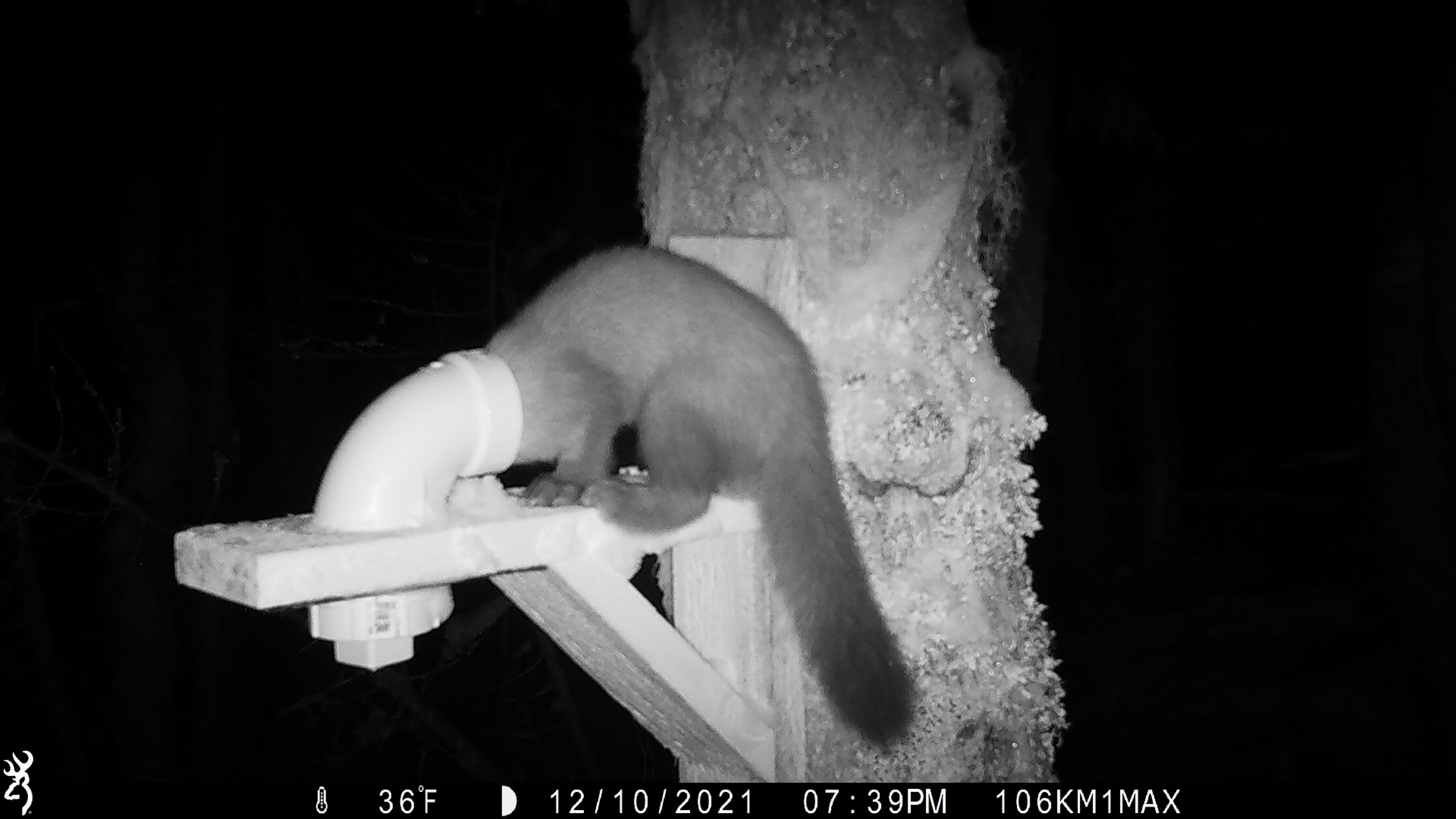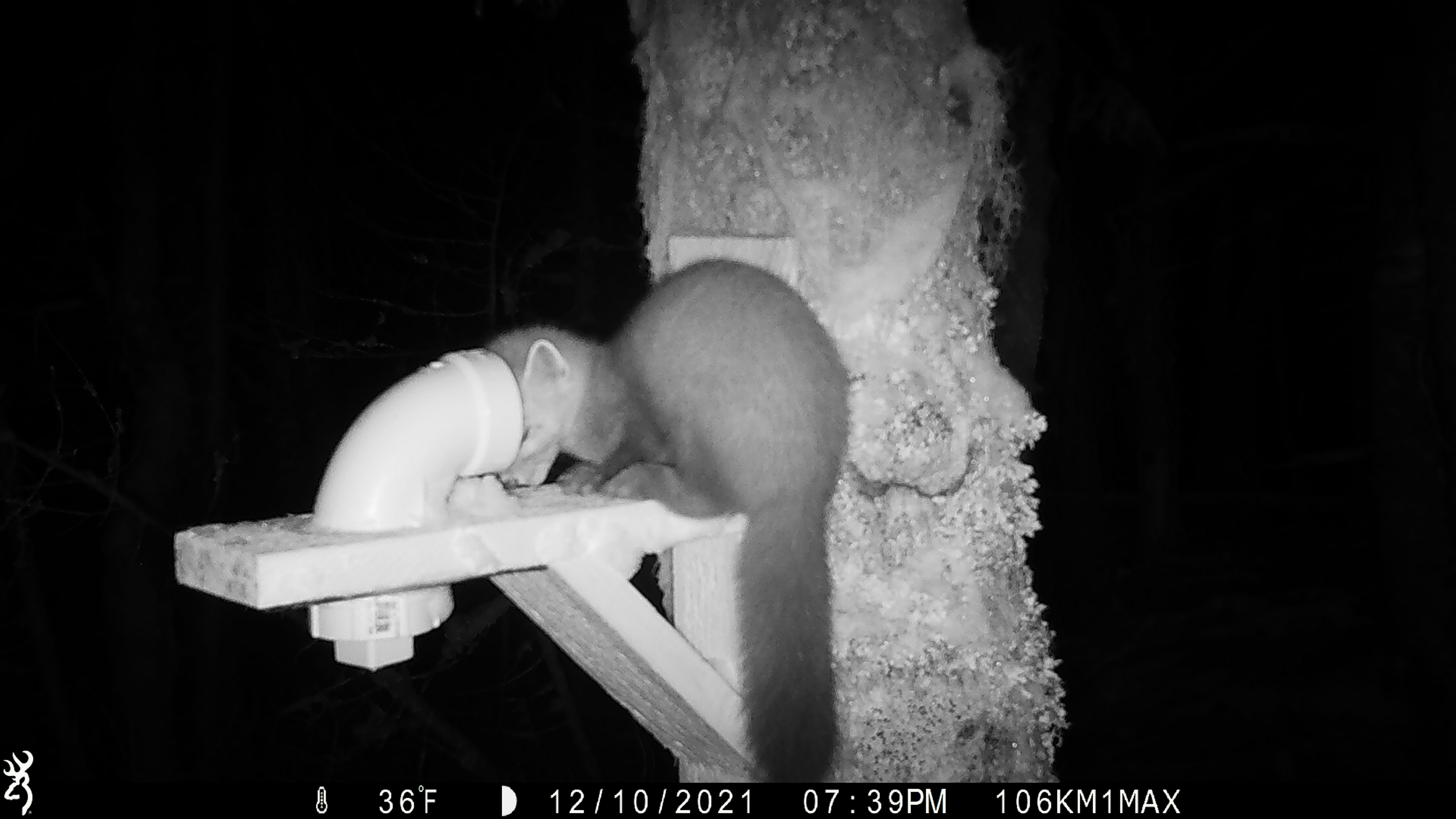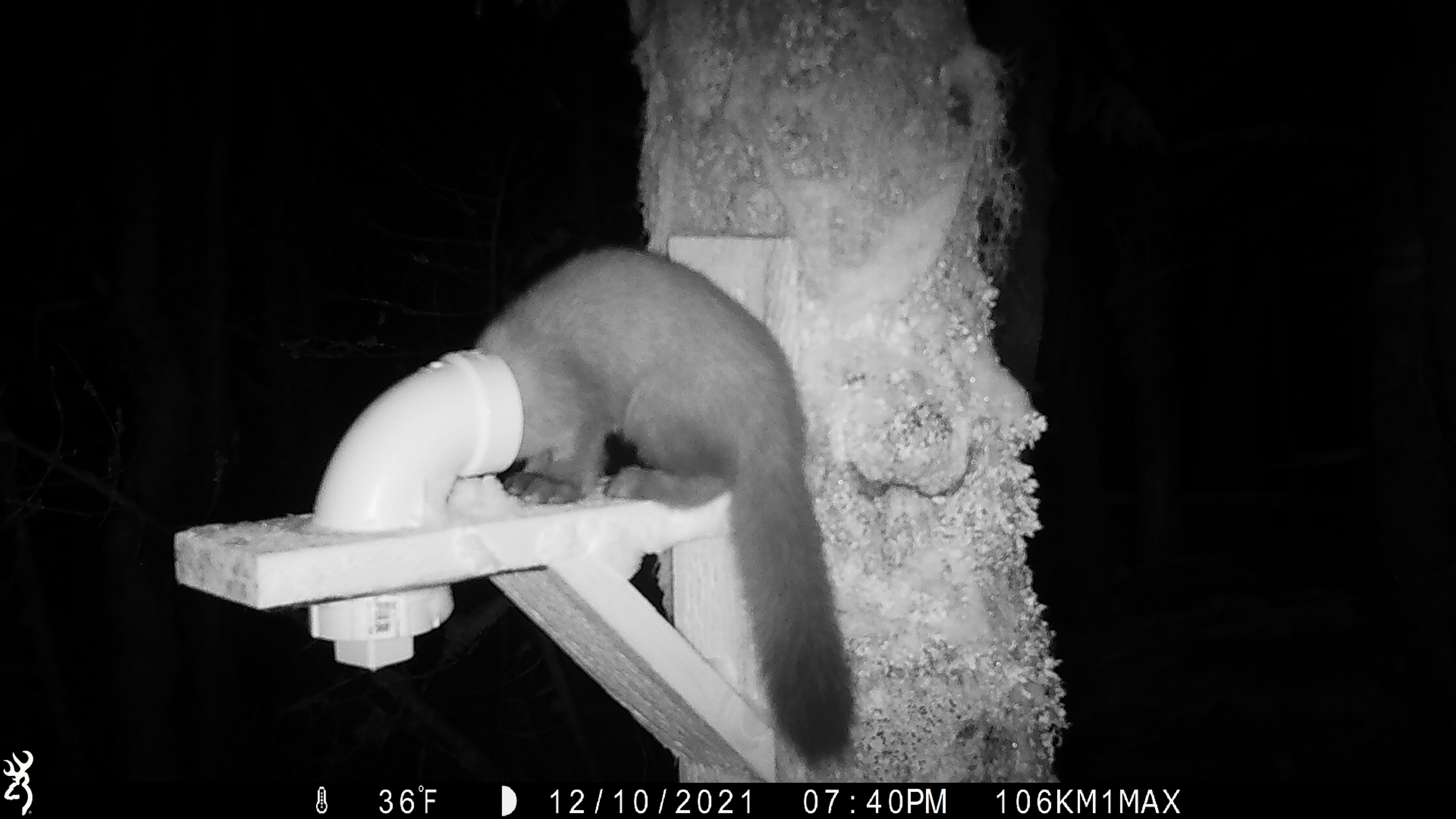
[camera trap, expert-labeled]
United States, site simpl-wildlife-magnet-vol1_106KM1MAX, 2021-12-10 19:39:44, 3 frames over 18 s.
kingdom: Animalia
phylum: Chordata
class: Mammalia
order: Carnivora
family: Mustelidae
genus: Martes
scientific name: Martes americana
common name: american marten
American marten (Martes americana).